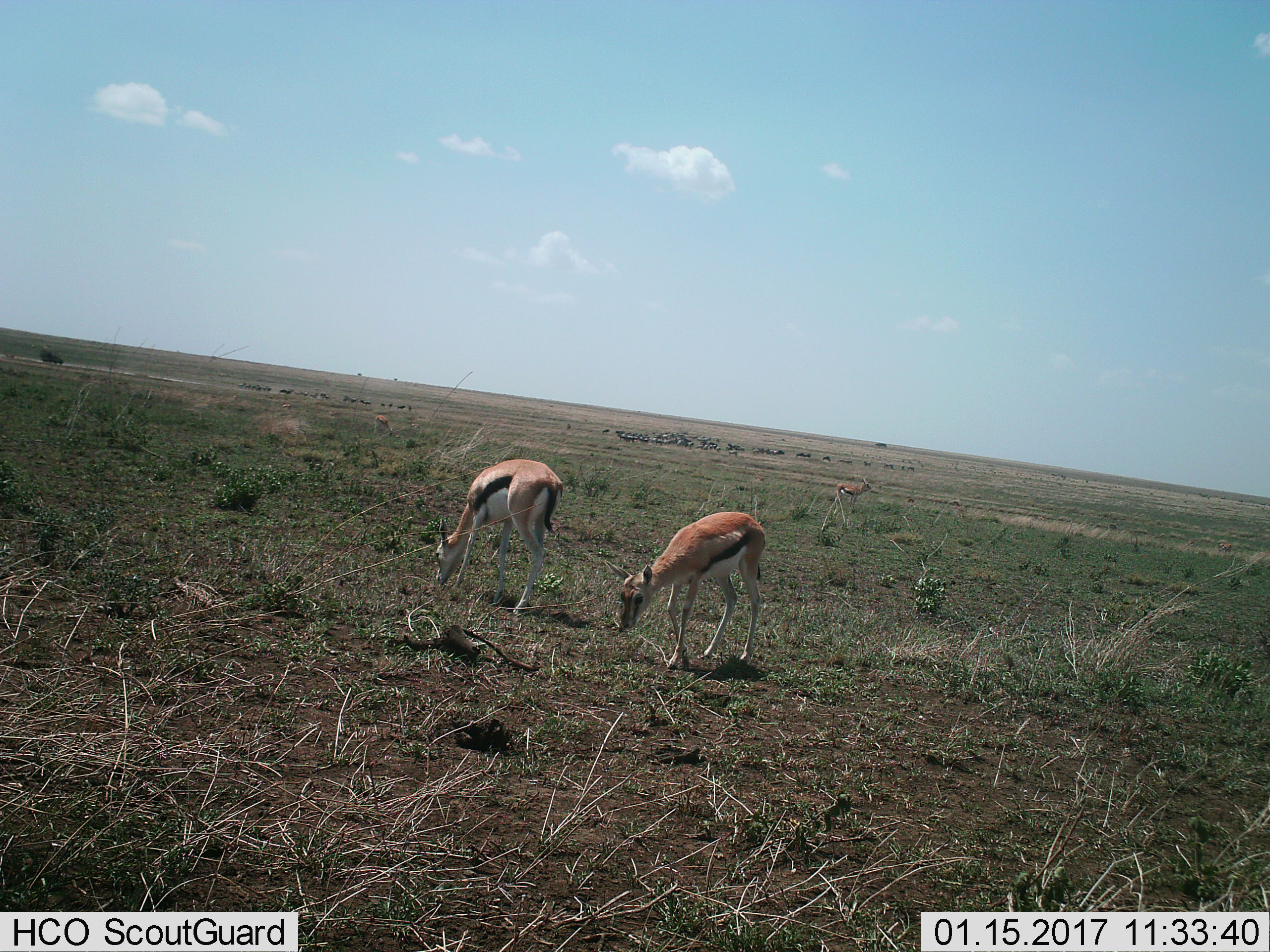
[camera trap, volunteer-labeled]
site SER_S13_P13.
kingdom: Animalia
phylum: Chordata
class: Mammalia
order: Artiodactyla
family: Bovidae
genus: Eudorcas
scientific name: Eudorcas thomsonii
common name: thomson's gazelle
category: gazellethomsons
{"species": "gazellethomsons (thomson's gazelle) (Eudorcas thomsonii)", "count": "3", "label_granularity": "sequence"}